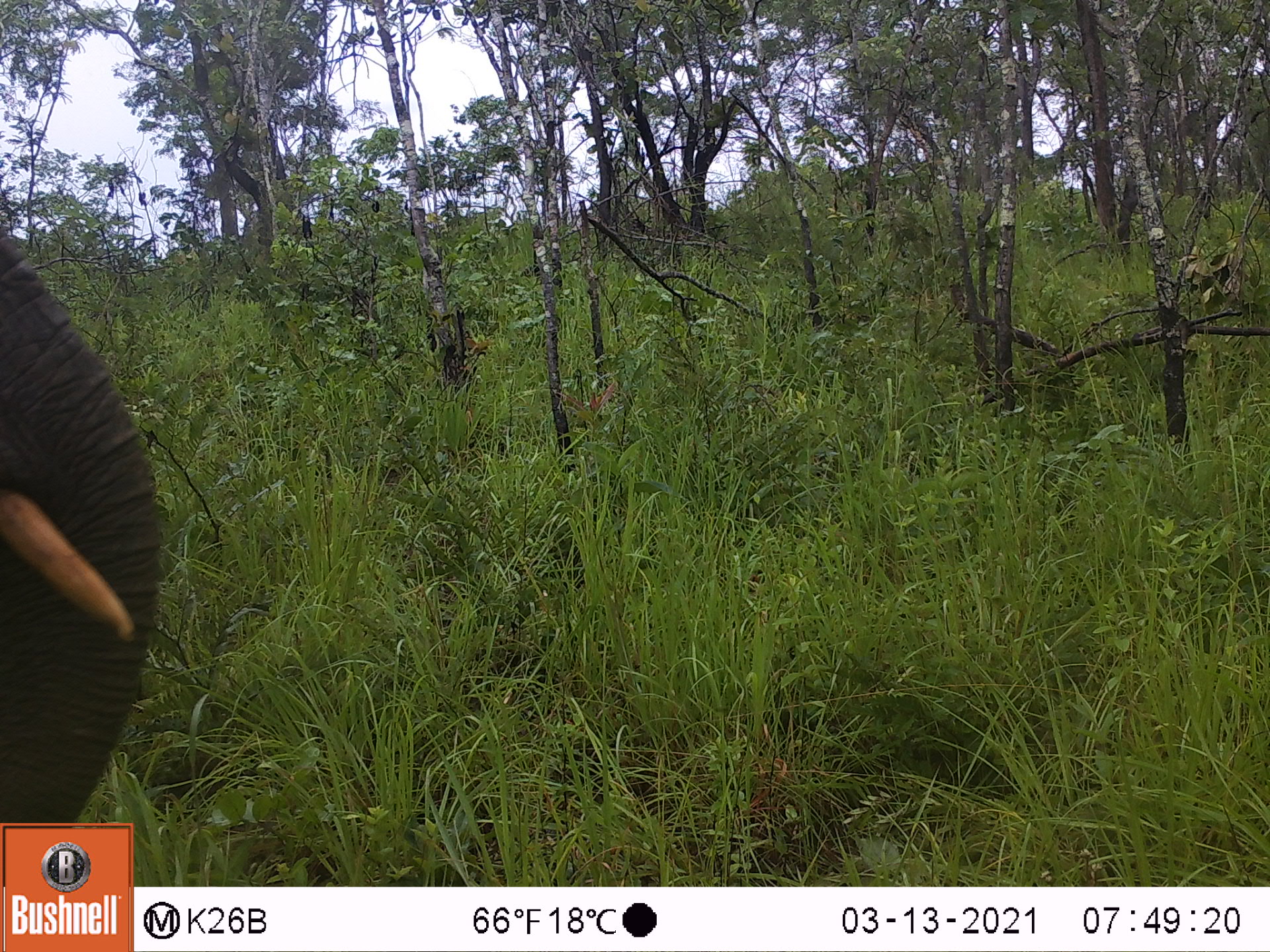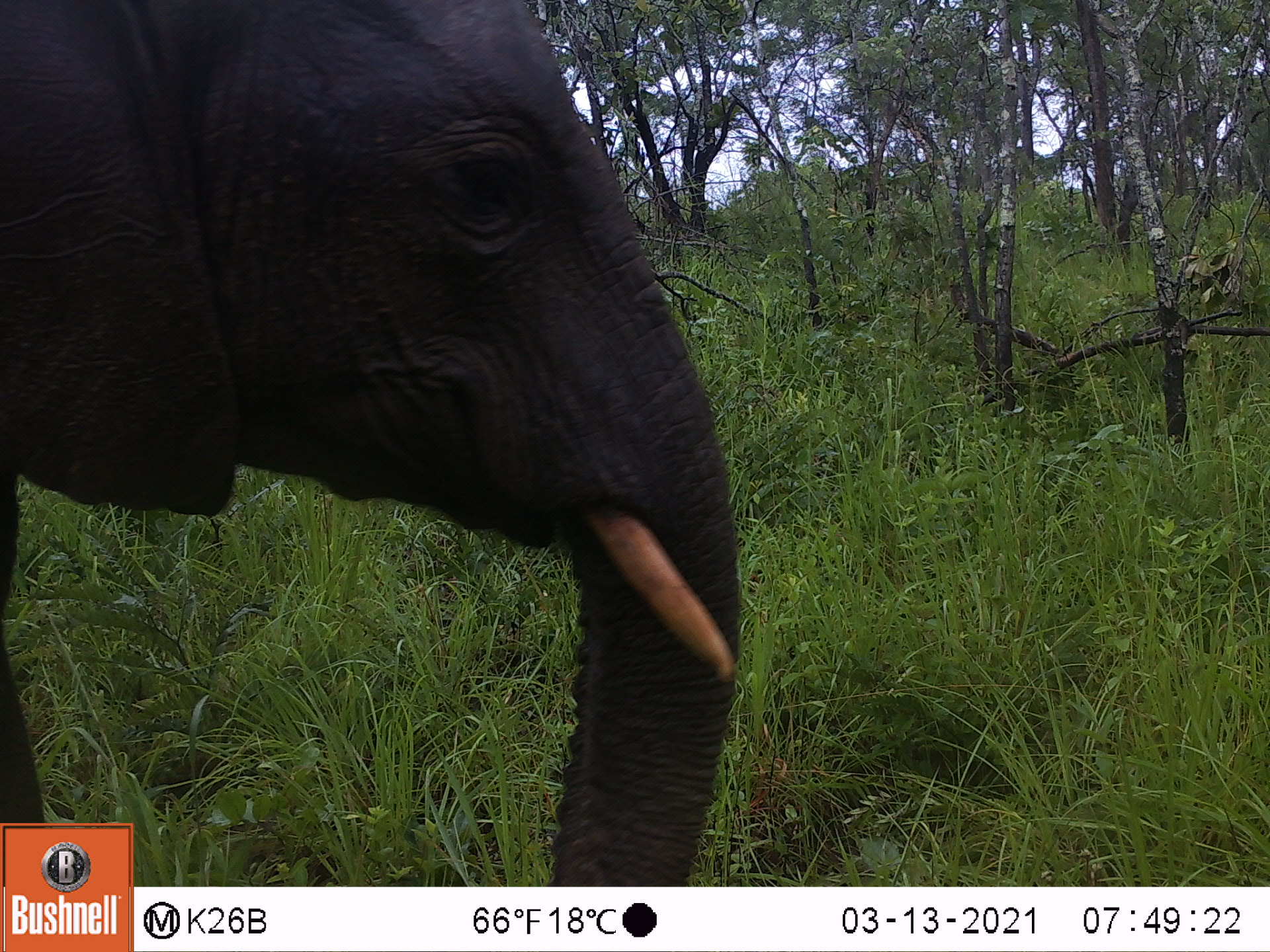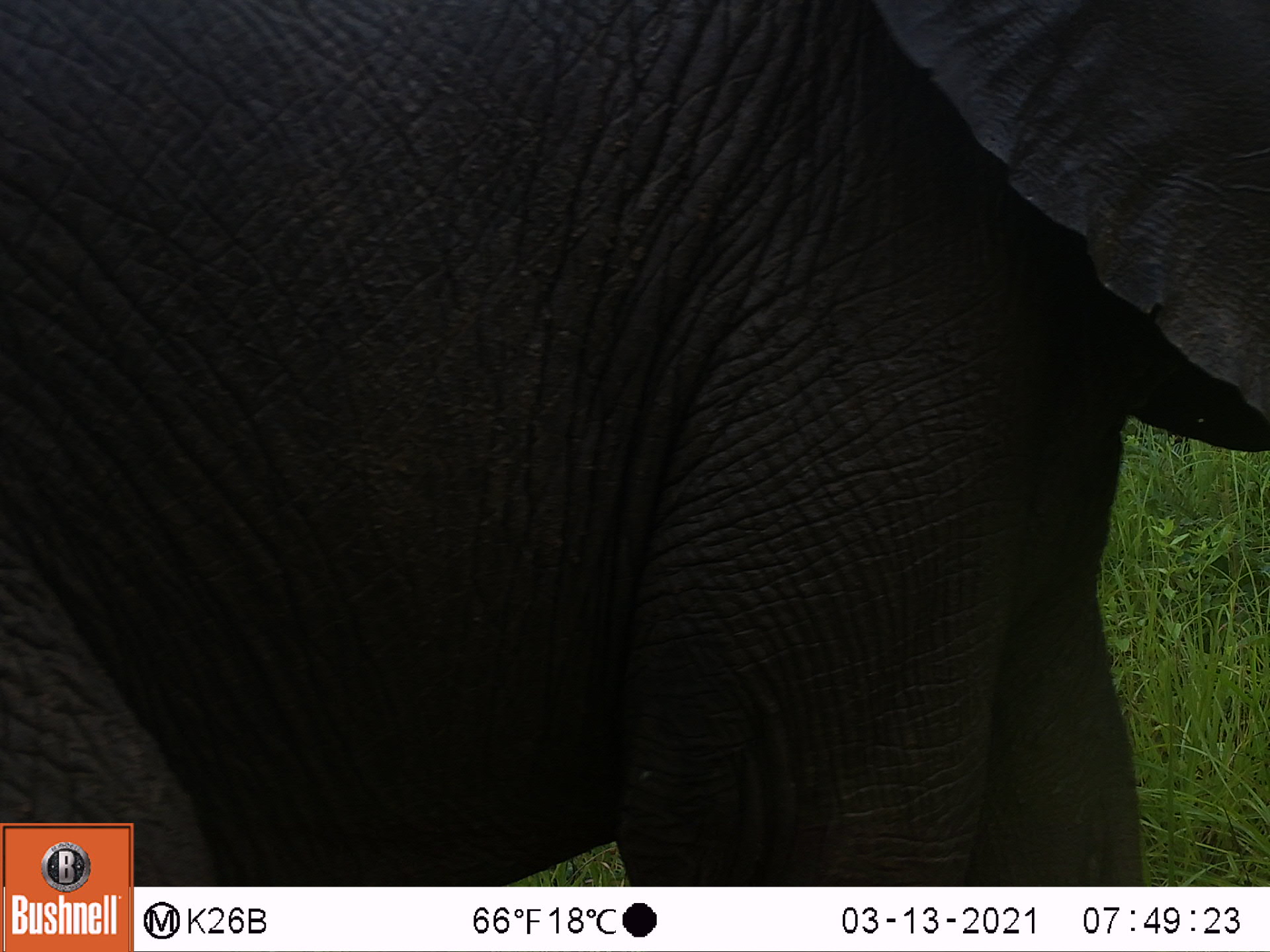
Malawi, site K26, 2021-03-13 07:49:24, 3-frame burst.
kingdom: Animalia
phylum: Chordata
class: Mammalia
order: Proboscidea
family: Elephantidae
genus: Loxodonta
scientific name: Loxodonta africana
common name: african savanna elephant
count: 1